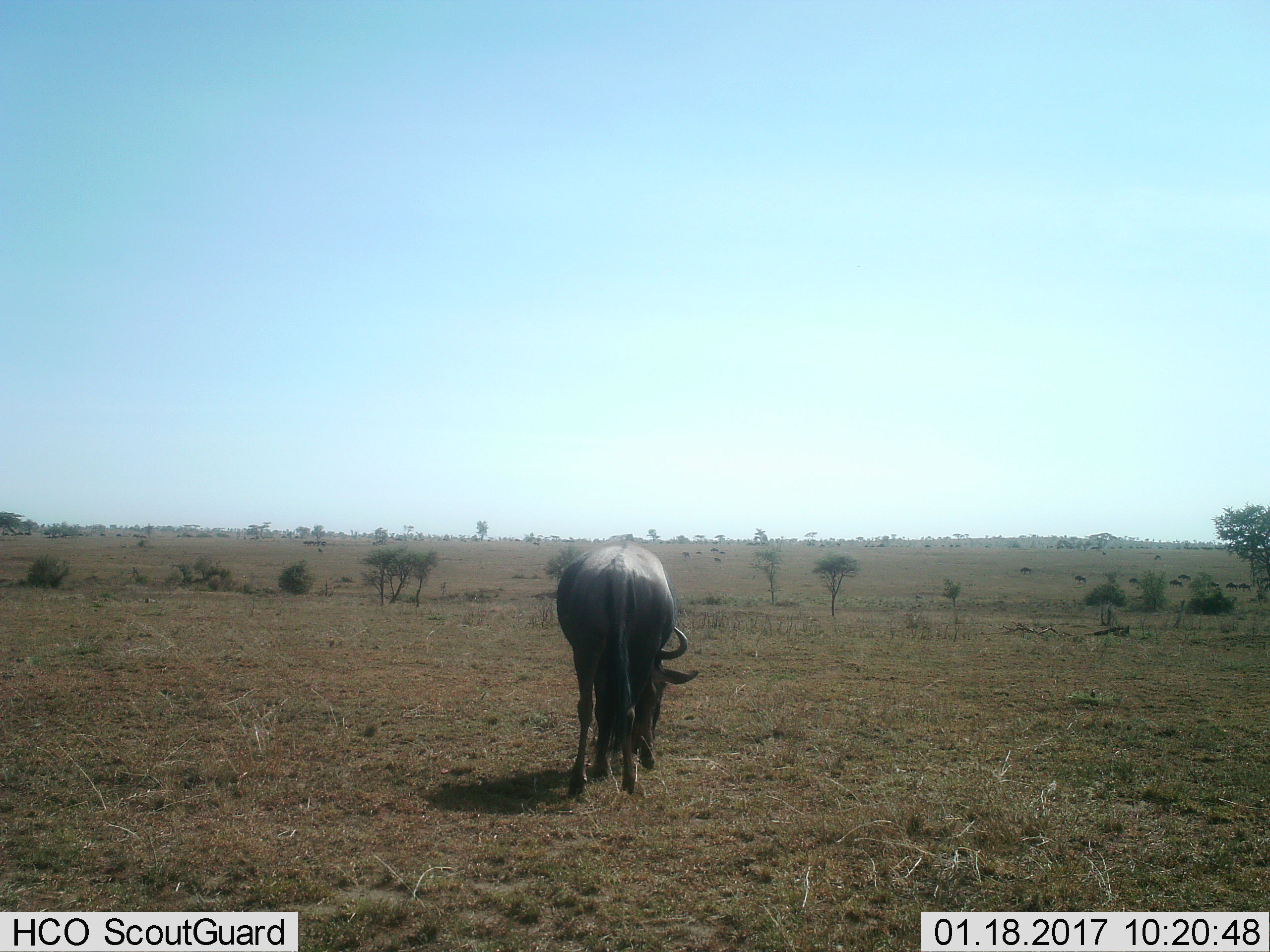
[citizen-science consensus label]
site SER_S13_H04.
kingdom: Animalia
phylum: Chordata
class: Mammalia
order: Artiodactyla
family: Bovidae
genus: Connochaetes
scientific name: Connochaetes taurinus taurinus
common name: blue wildebeest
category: wildebeestblue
Wildebeestblue (blue wildebeest) (Connochaetes taurinus taurinus), count 1. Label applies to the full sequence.